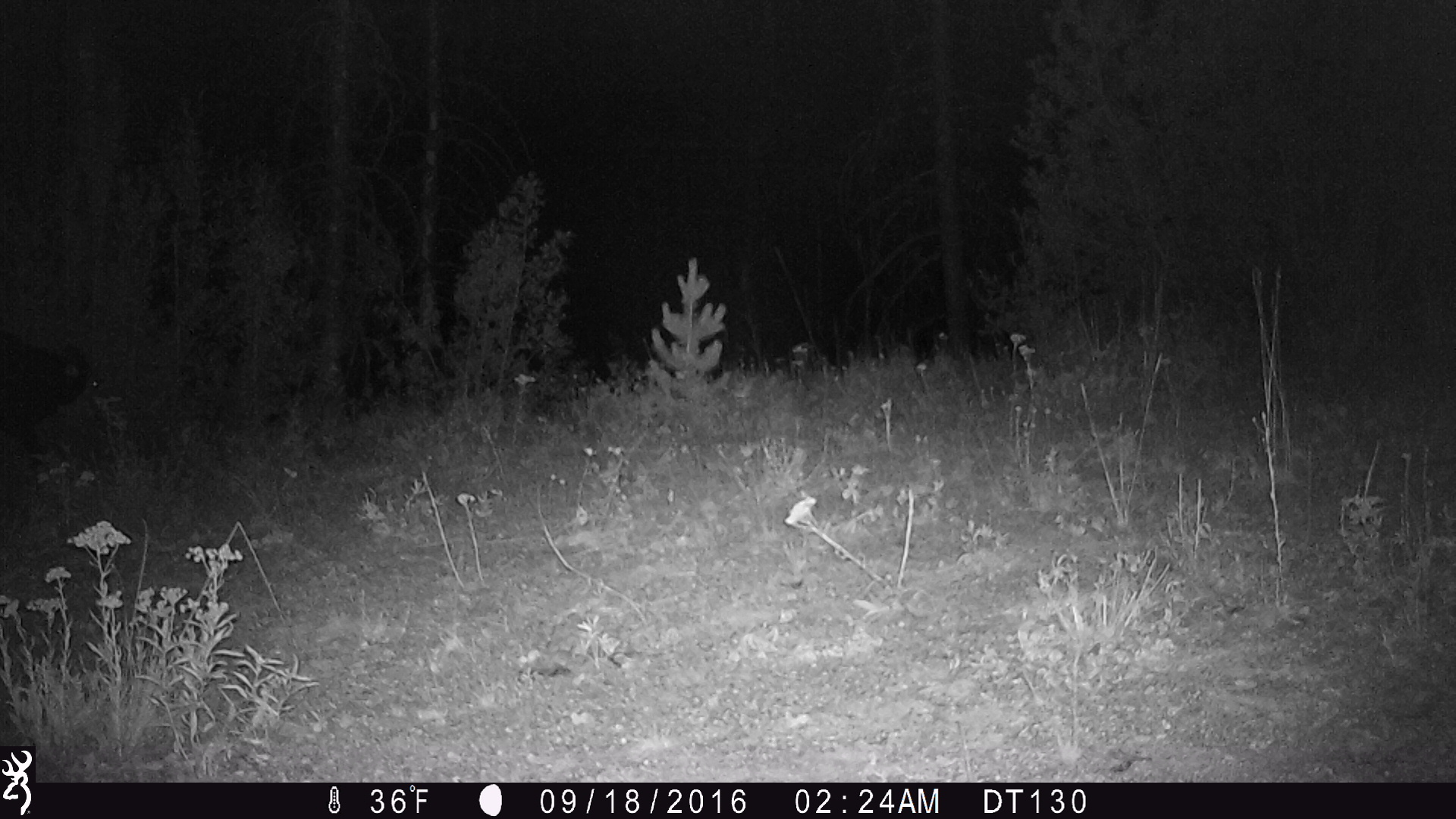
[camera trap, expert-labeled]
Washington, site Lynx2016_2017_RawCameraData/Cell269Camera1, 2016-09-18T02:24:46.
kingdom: Animalia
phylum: Chordata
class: Mammalia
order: Artiodactyla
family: Bovidae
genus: Bos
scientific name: Bos taurus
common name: domestic cattle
Domestic cattle (Bos taurus). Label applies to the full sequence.